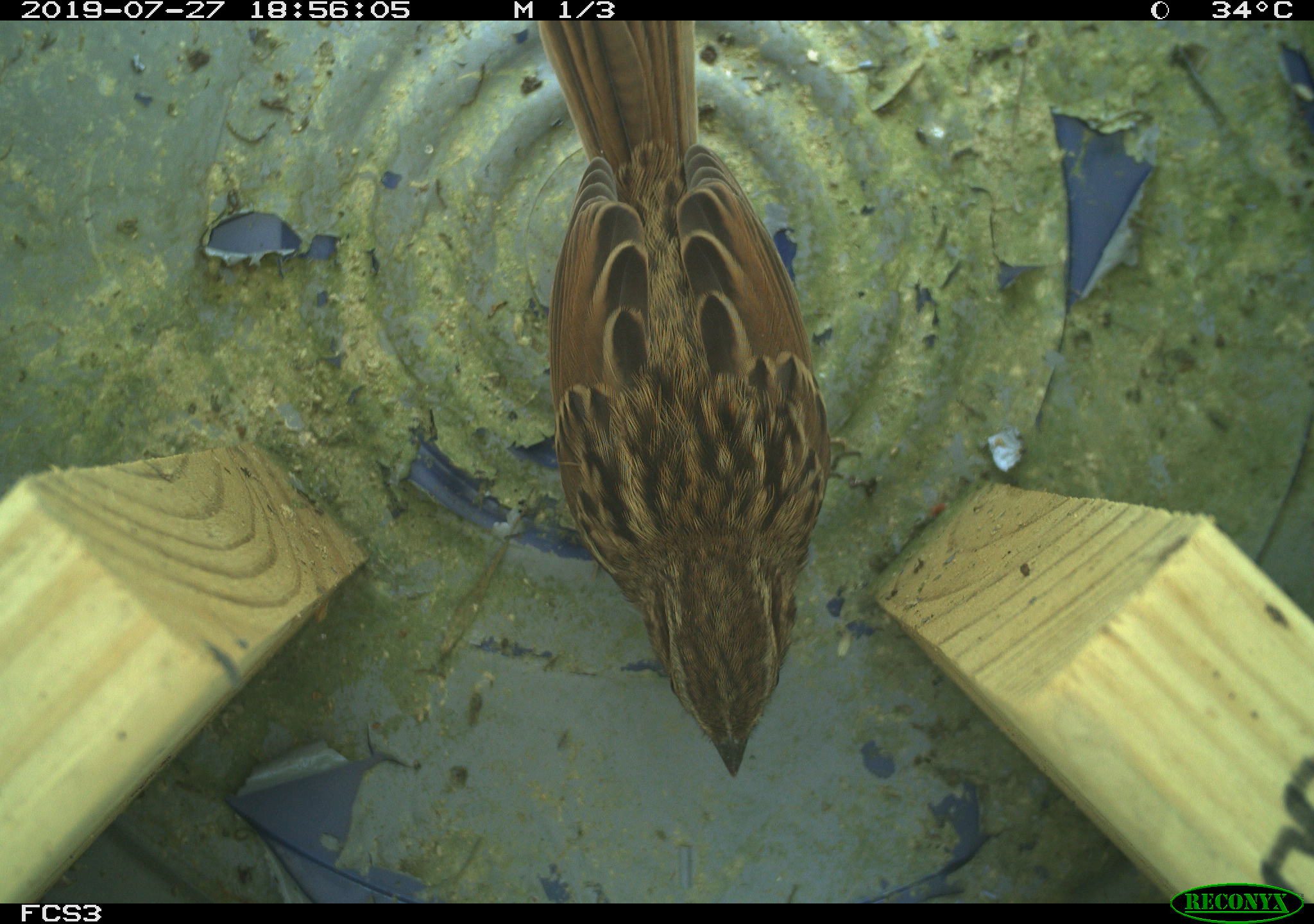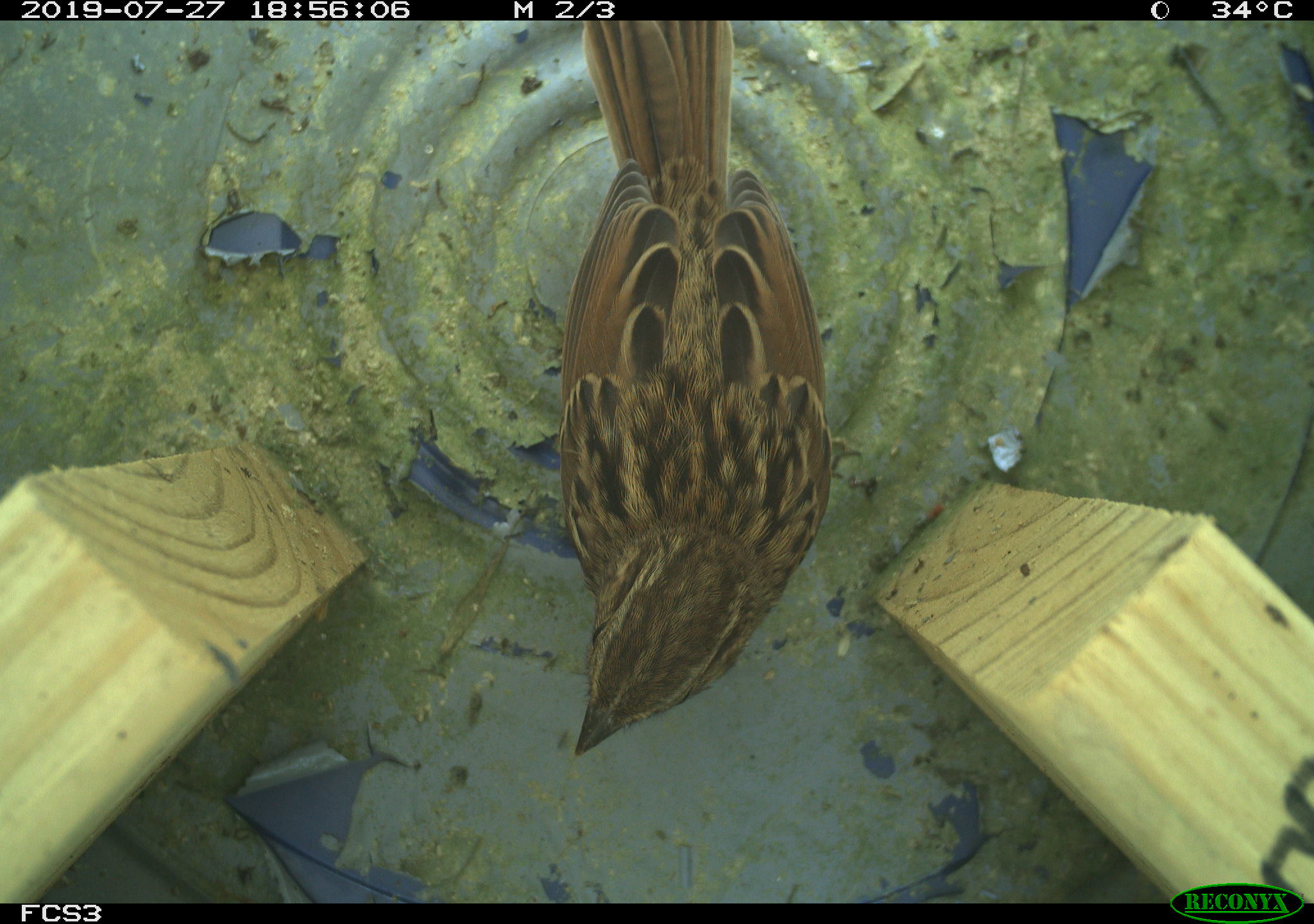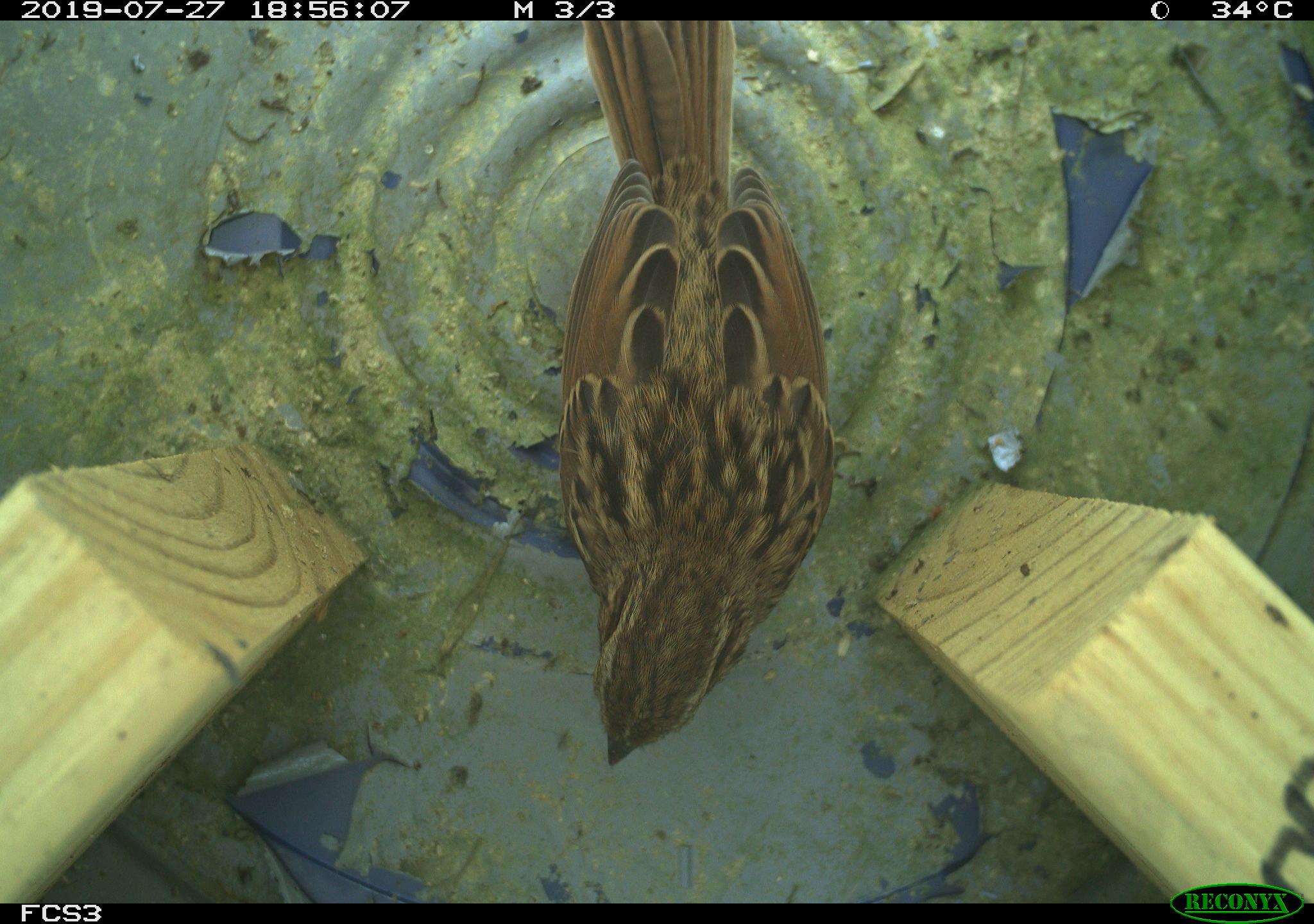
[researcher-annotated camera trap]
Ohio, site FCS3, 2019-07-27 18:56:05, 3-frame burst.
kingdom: Animalia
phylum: Chordata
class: Aves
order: Passeriformes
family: Passerellidae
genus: Melospiza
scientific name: Melospiza melodia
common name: song sparrow